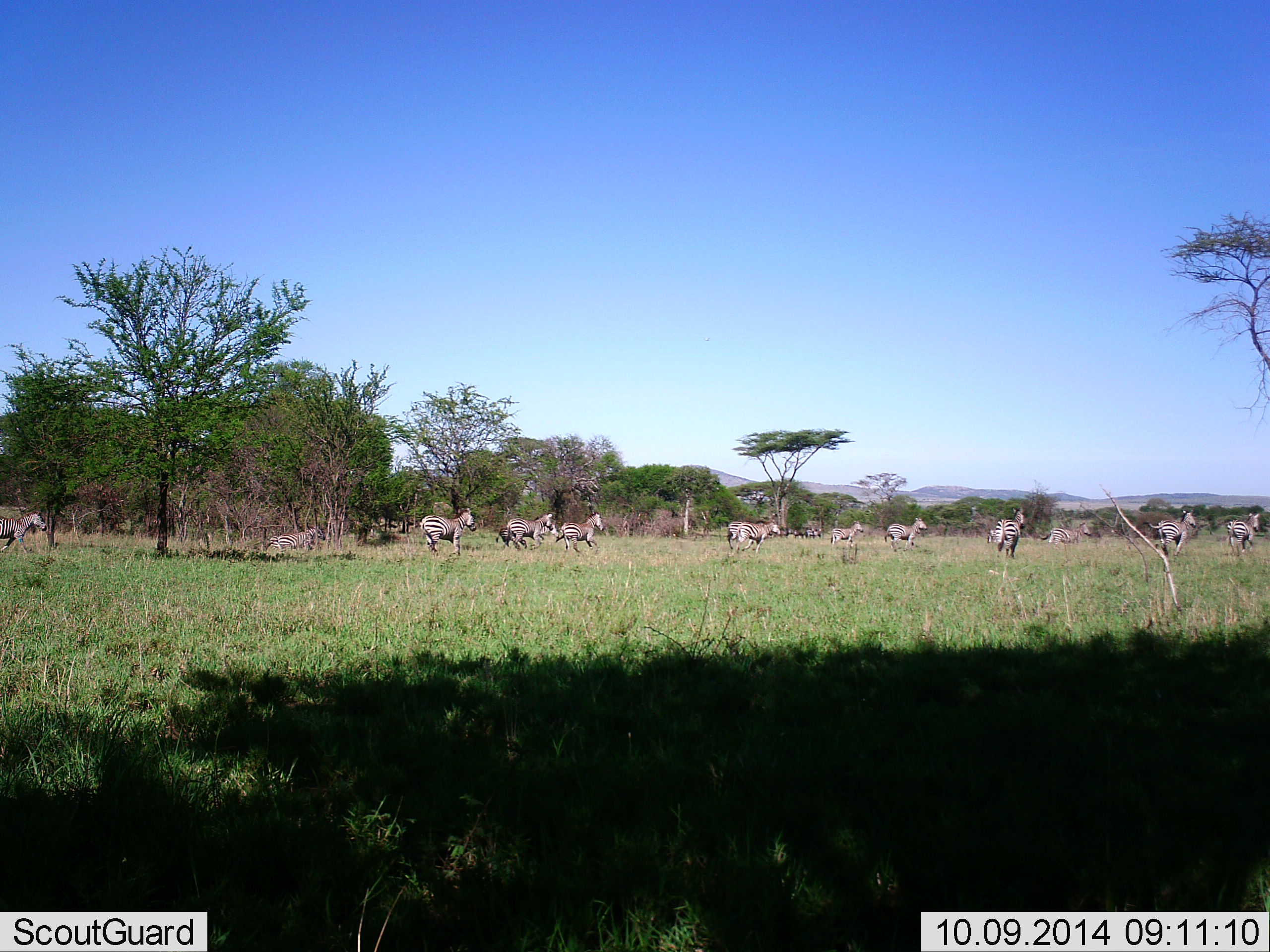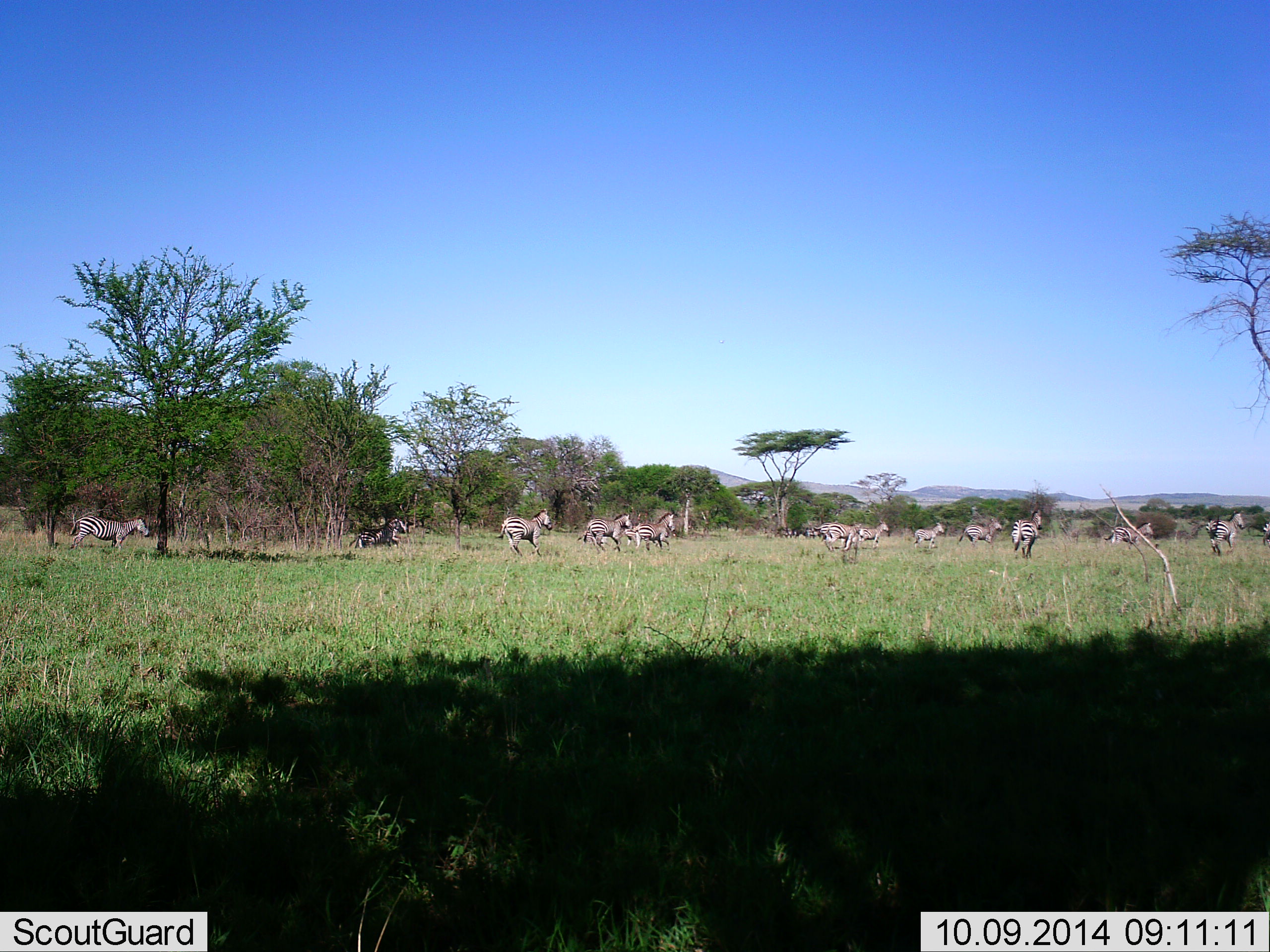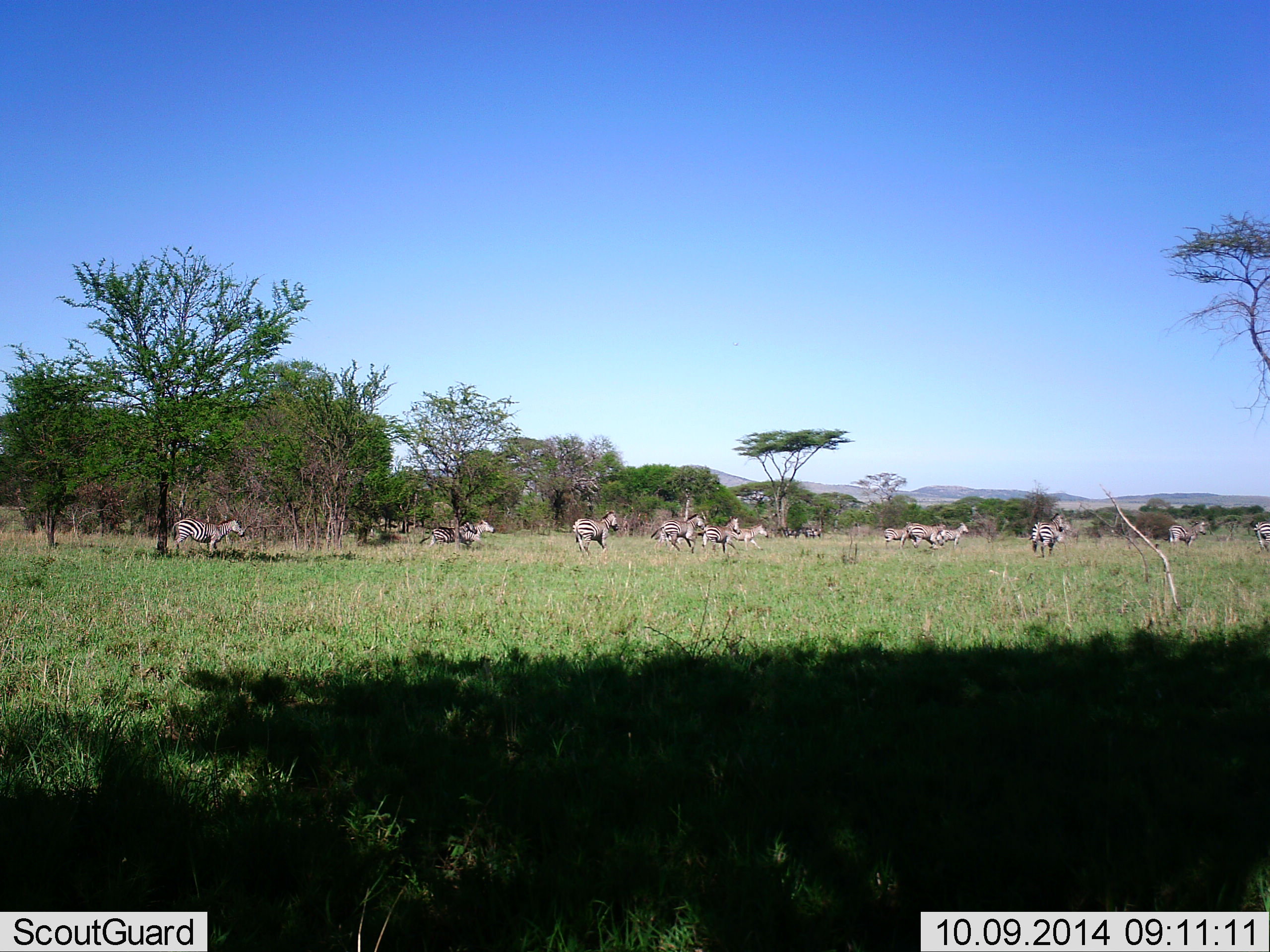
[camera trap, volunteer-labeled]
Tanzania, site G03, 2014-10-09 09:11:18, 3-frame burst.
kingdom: Animalia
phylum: Chordata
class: Mammalia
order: Perissodactyla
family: Equidae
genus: Equus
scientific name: Equus quagga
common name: plains zebra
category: zebra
Zebra (plains zebra) (Equus quagga), count 11-50. Behavior (volunteer vote fractions): standing 11%, resting 0%, moving 89%, interacting 0%. Young present (vote fraction): 0%. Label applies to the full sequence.